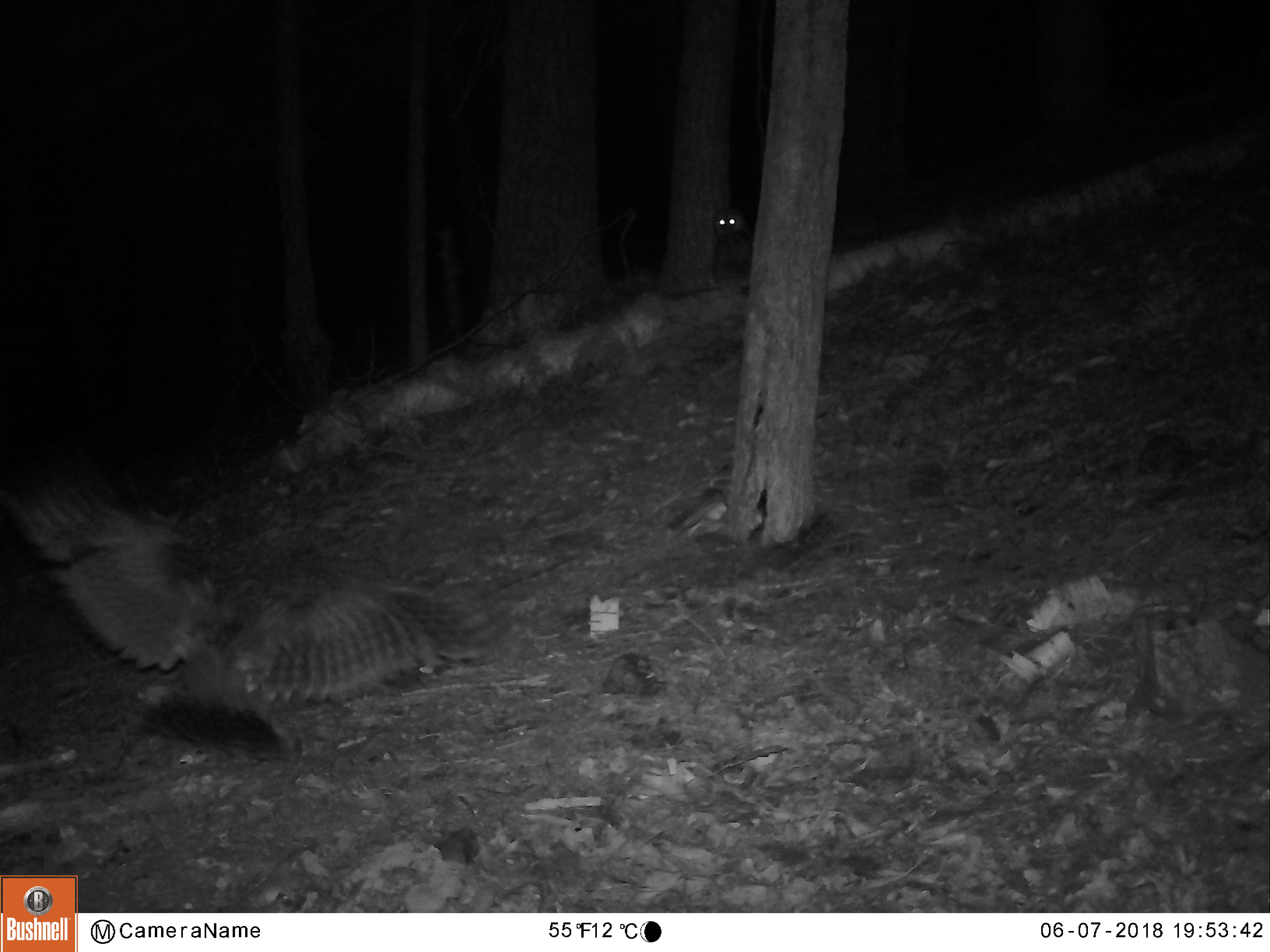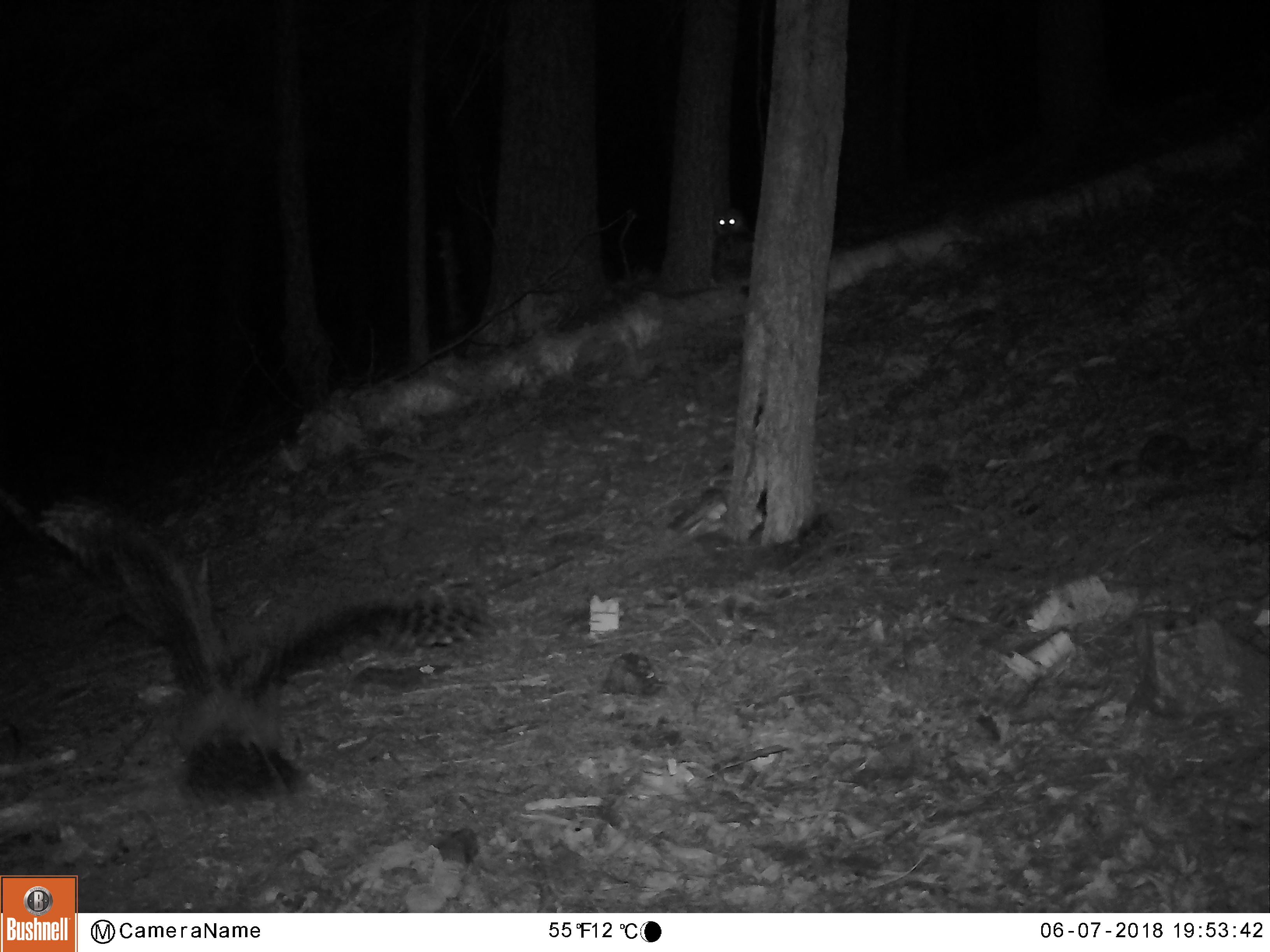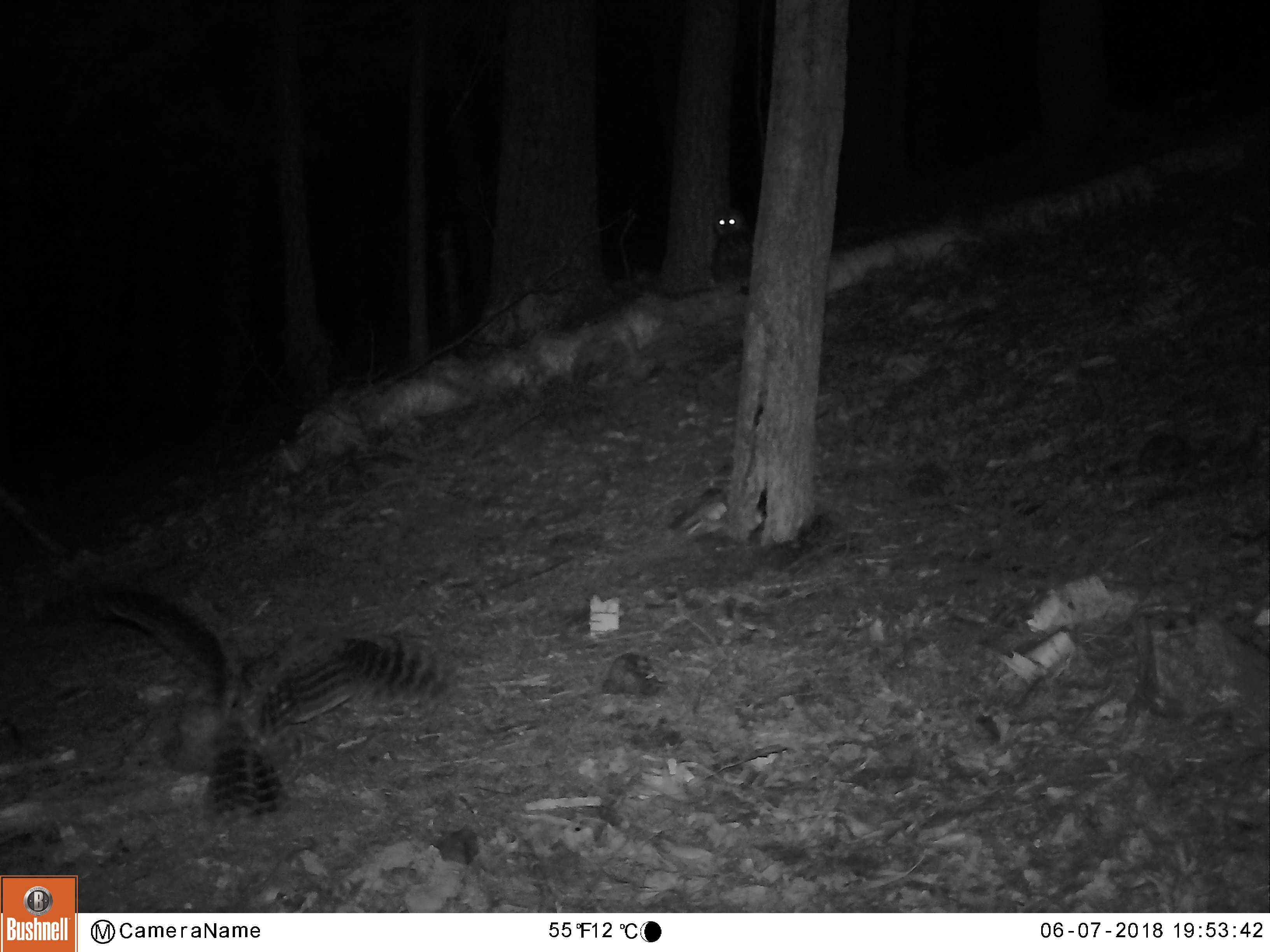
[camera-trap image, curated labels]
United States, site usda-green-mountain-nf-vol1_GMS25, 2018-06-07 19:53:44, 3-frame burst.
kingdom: Animalia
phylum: Chordata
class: Aves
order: Strigiformes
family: Strigidae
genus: Strix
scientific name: Strix varia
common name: barred owl